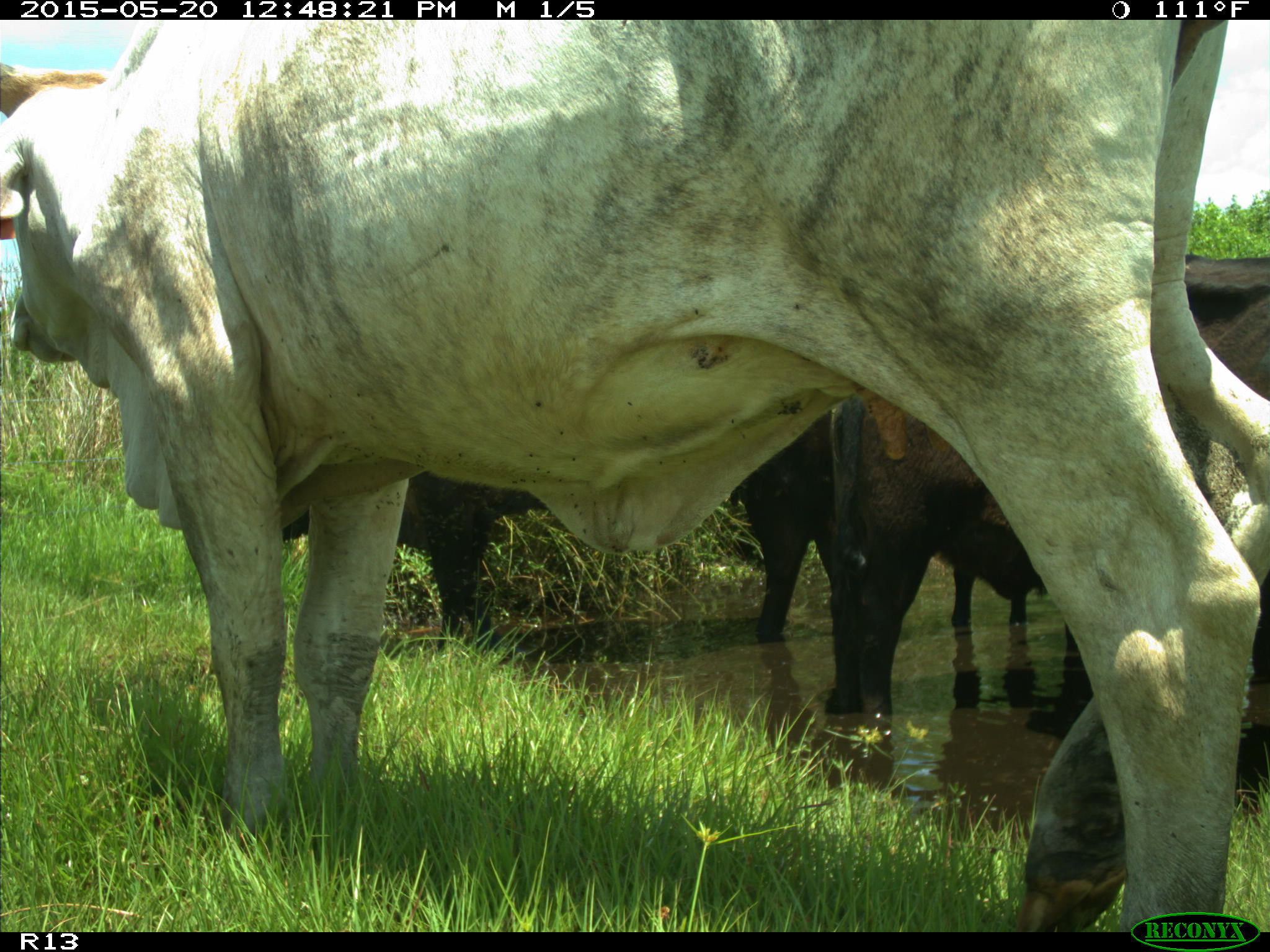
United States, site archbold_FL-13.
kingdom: Animalia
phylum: Chordata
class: Mammalia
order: Artiodactyla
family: Bovidae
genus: Bos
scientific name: Bos taurus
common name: domestic cow